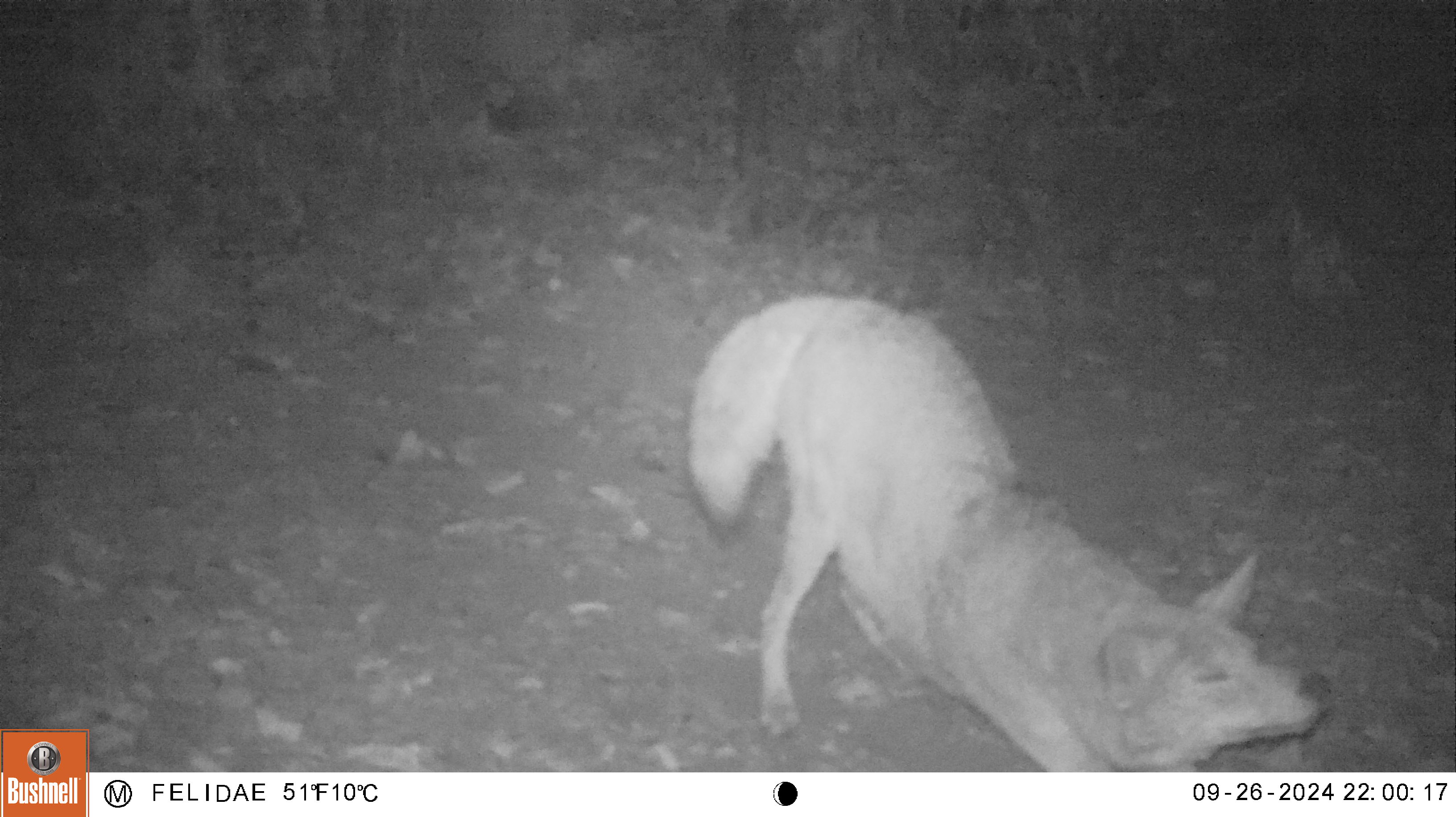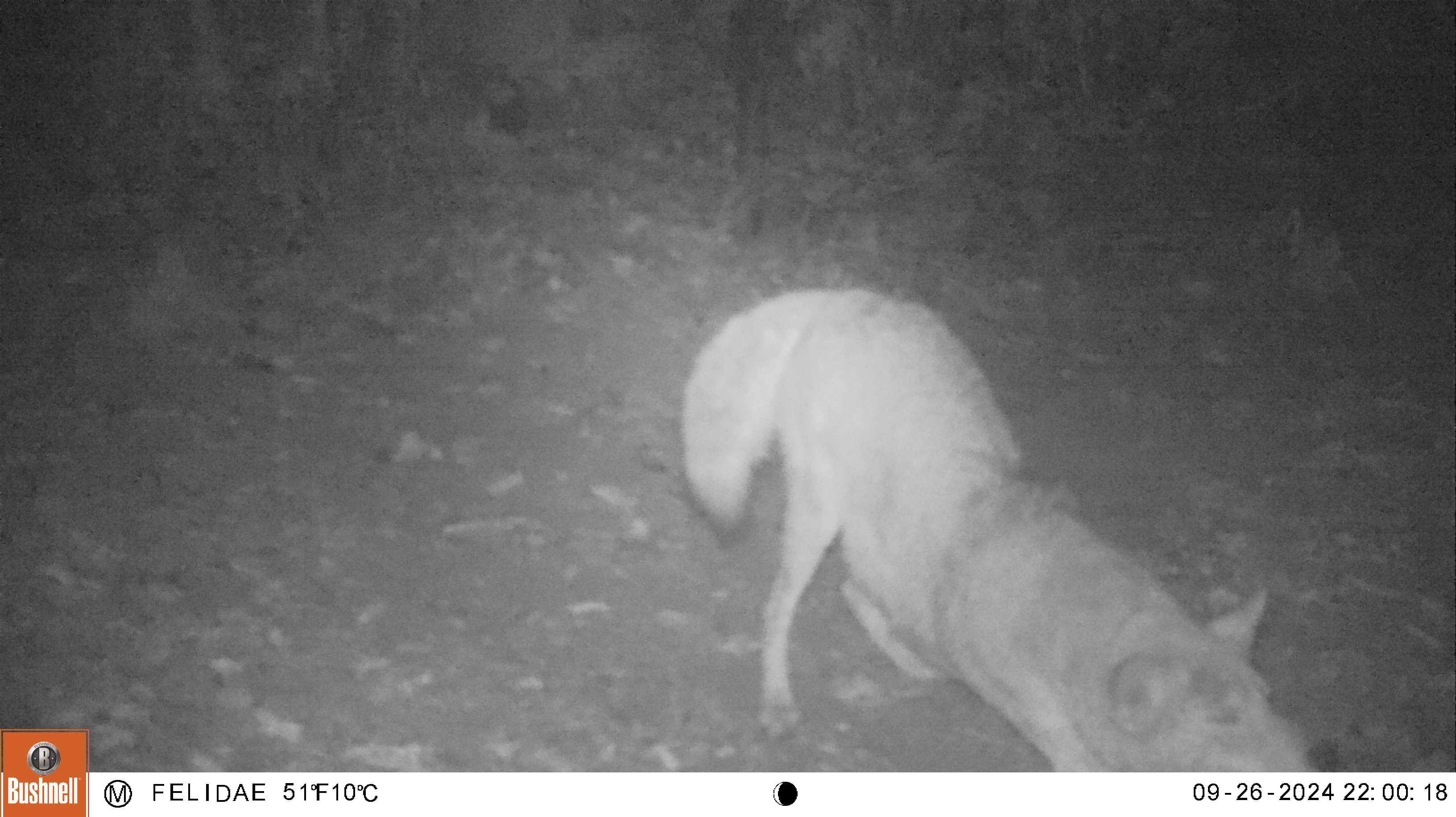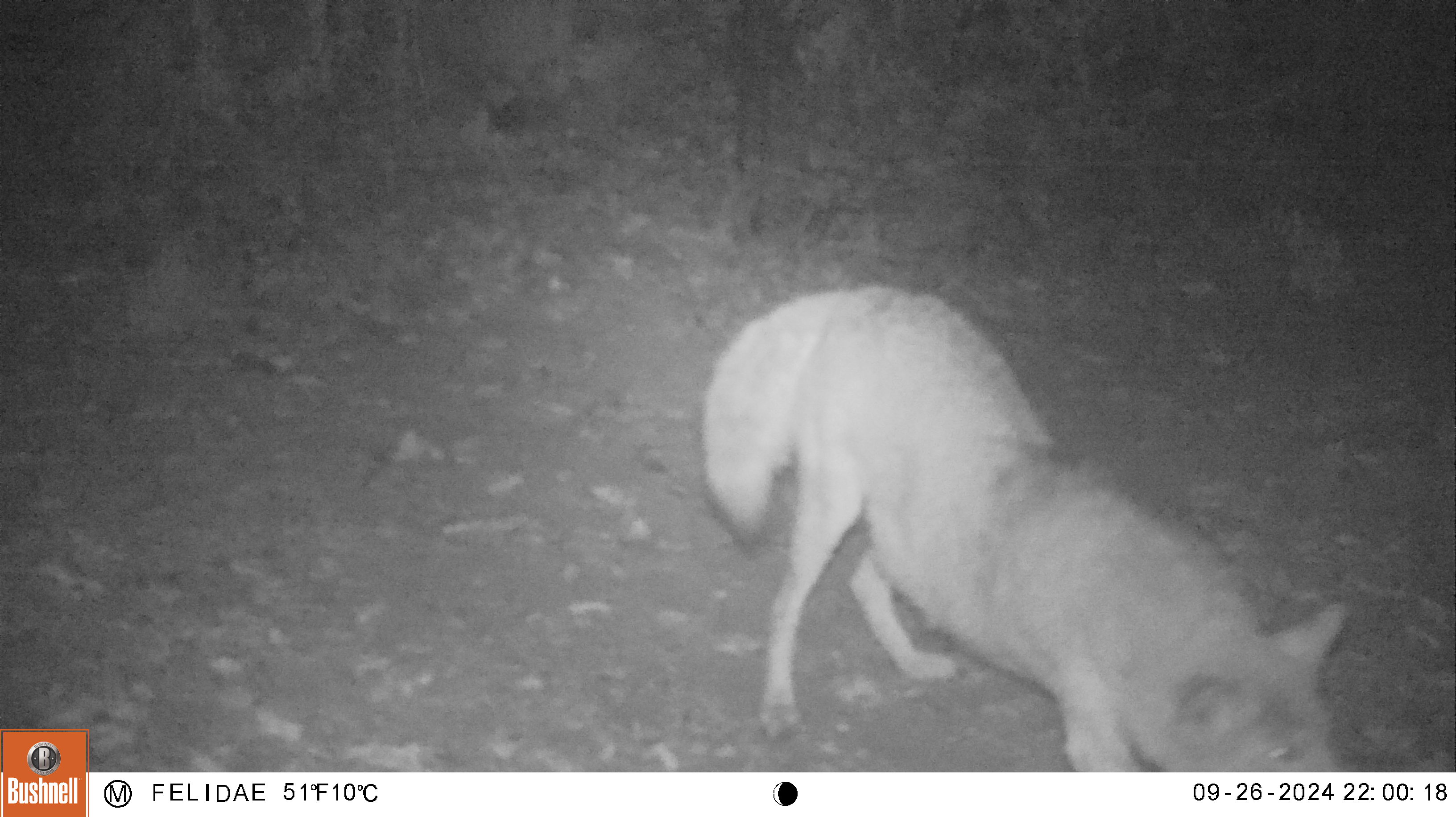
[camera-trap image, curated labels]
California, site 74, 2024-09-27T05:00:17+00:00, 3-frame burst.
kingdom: Animalia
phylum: Chordata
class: Mammalia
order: Carnivora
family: Canidae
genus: Canis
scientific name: Canis latrans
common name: coyote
Coyote (Canis latrans).